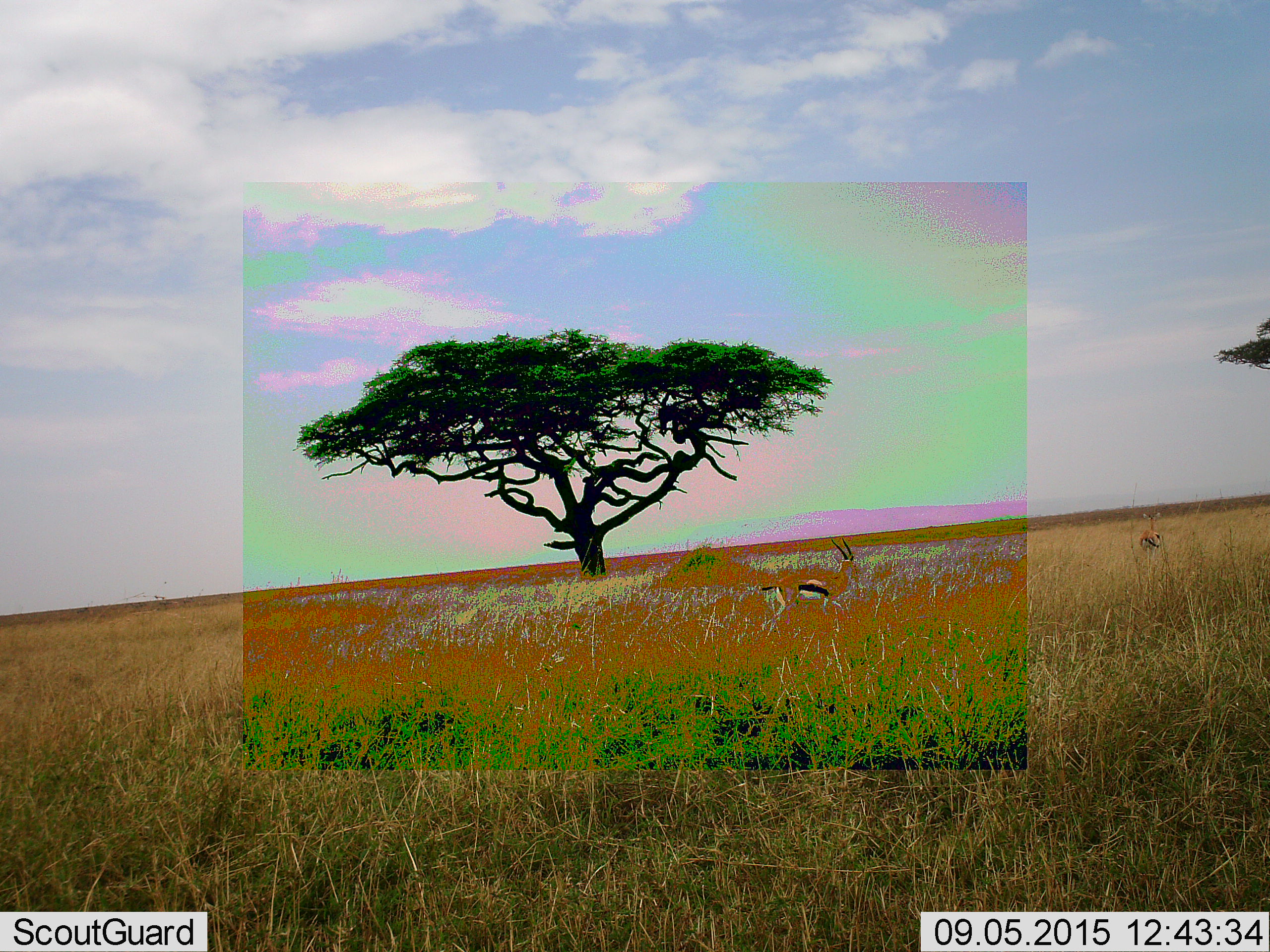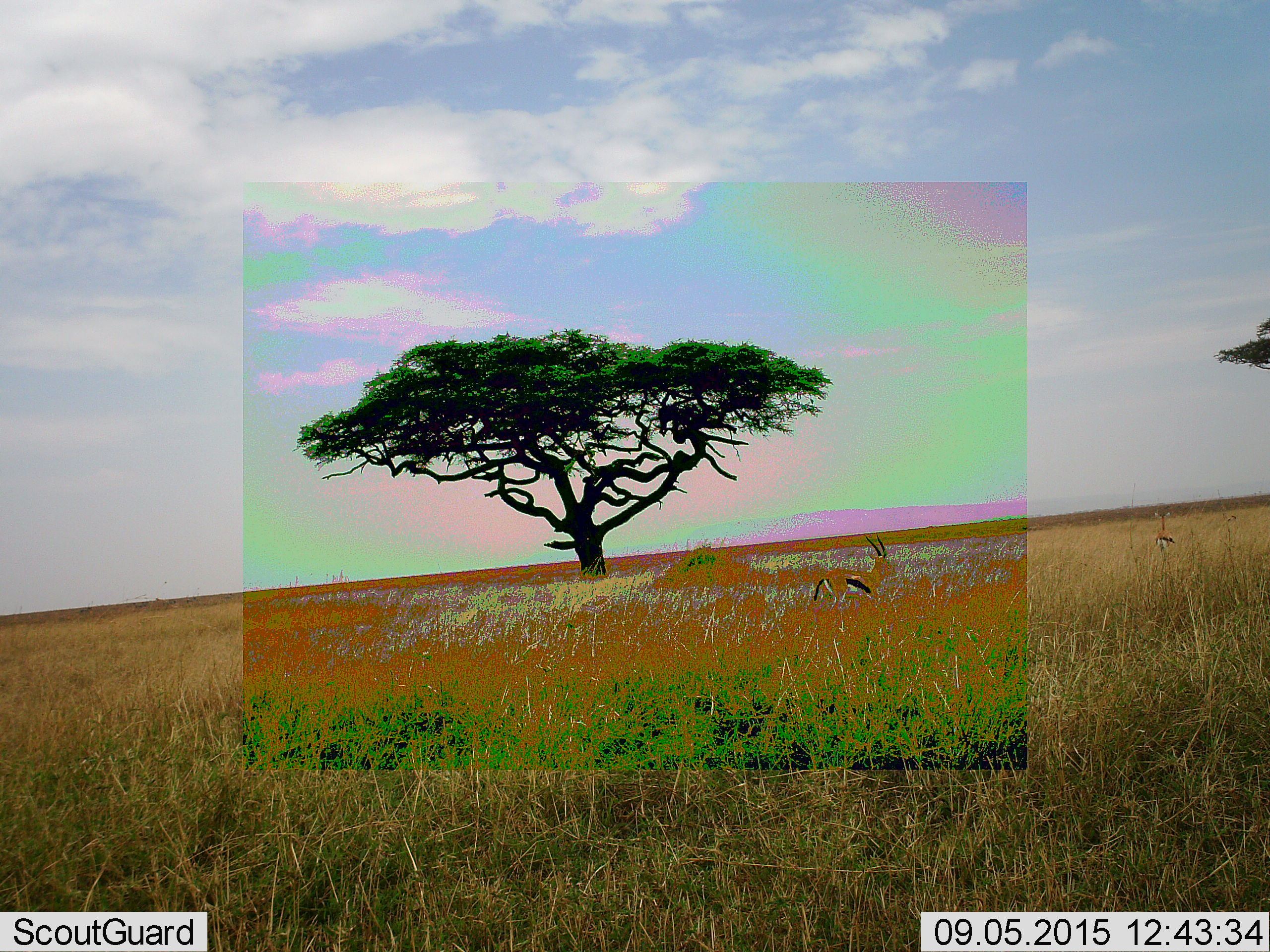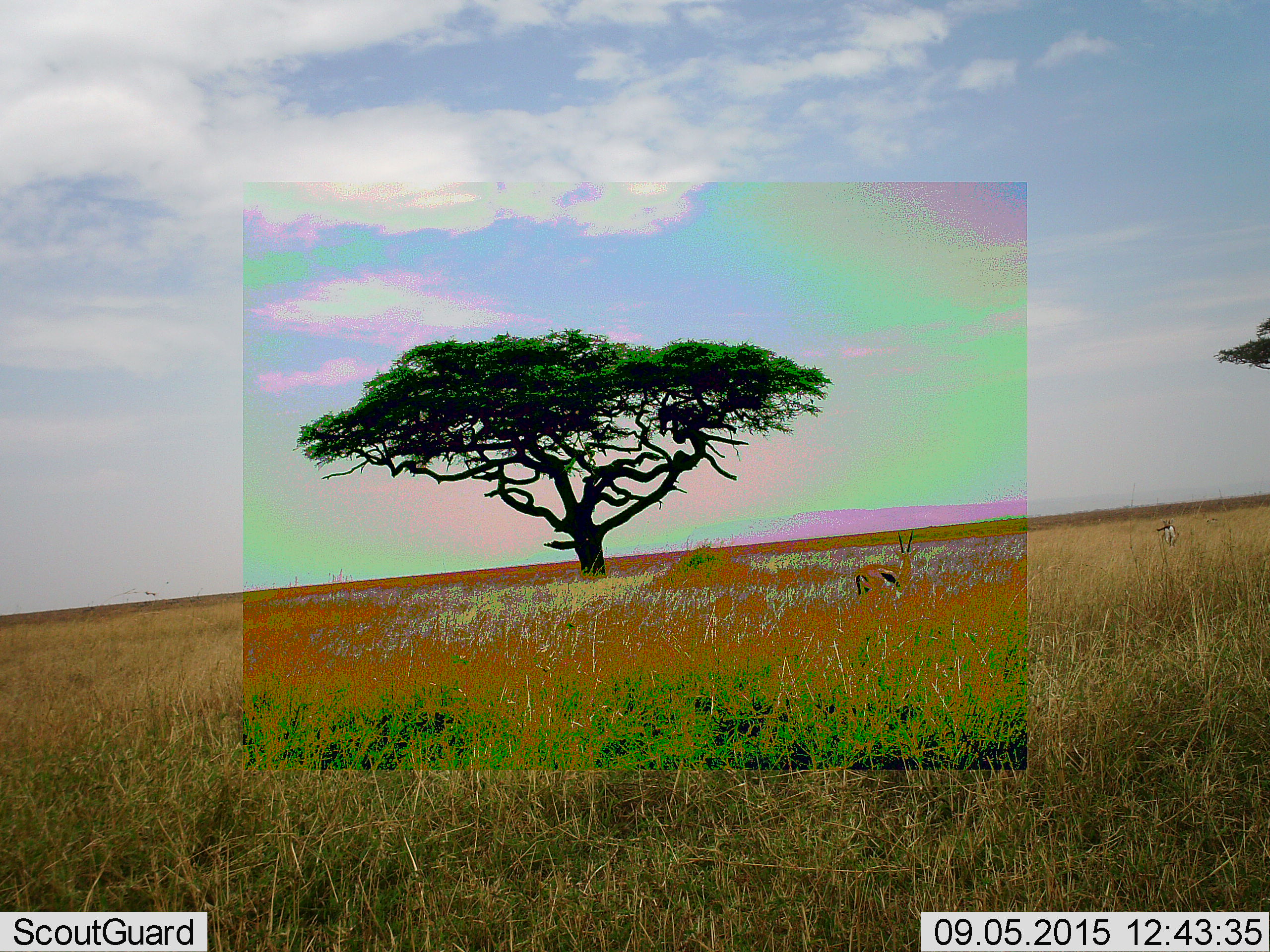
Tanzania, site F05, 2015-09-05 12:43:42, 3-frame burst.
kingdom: Animalia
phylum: Chordata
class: Mammalia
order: Artiodactyla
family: Bovidae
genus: Eudorcas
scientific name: Eudorcas thomsonii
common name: thomson's gazelle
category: gazellethomsons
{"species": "gazellethomsons (thomson's gazelle) (Eudorcas thomsonii)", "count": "2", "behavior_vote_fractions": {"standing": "36%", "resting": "0%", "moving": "82%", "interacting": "0%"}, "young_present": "0%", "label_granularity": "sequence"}